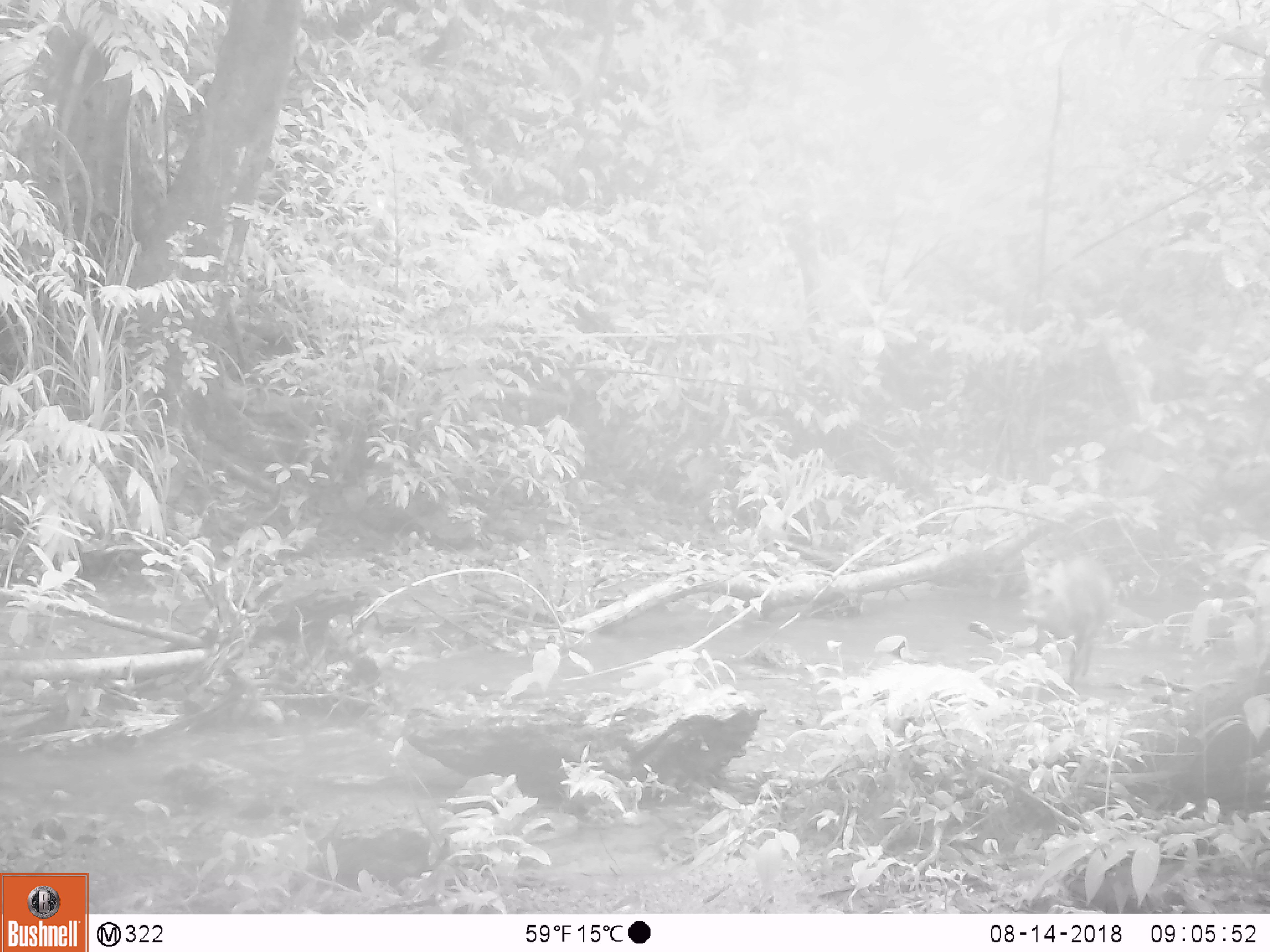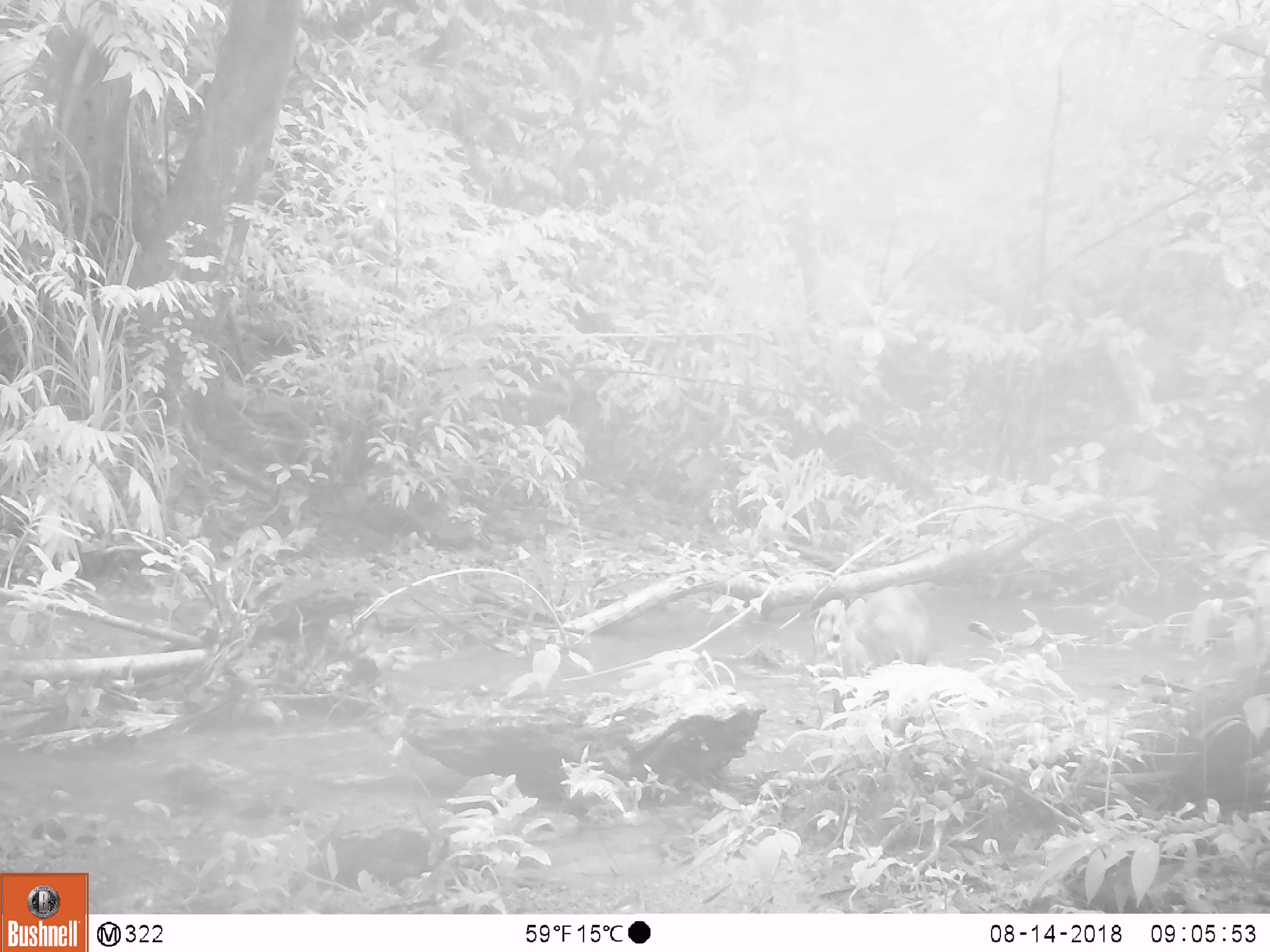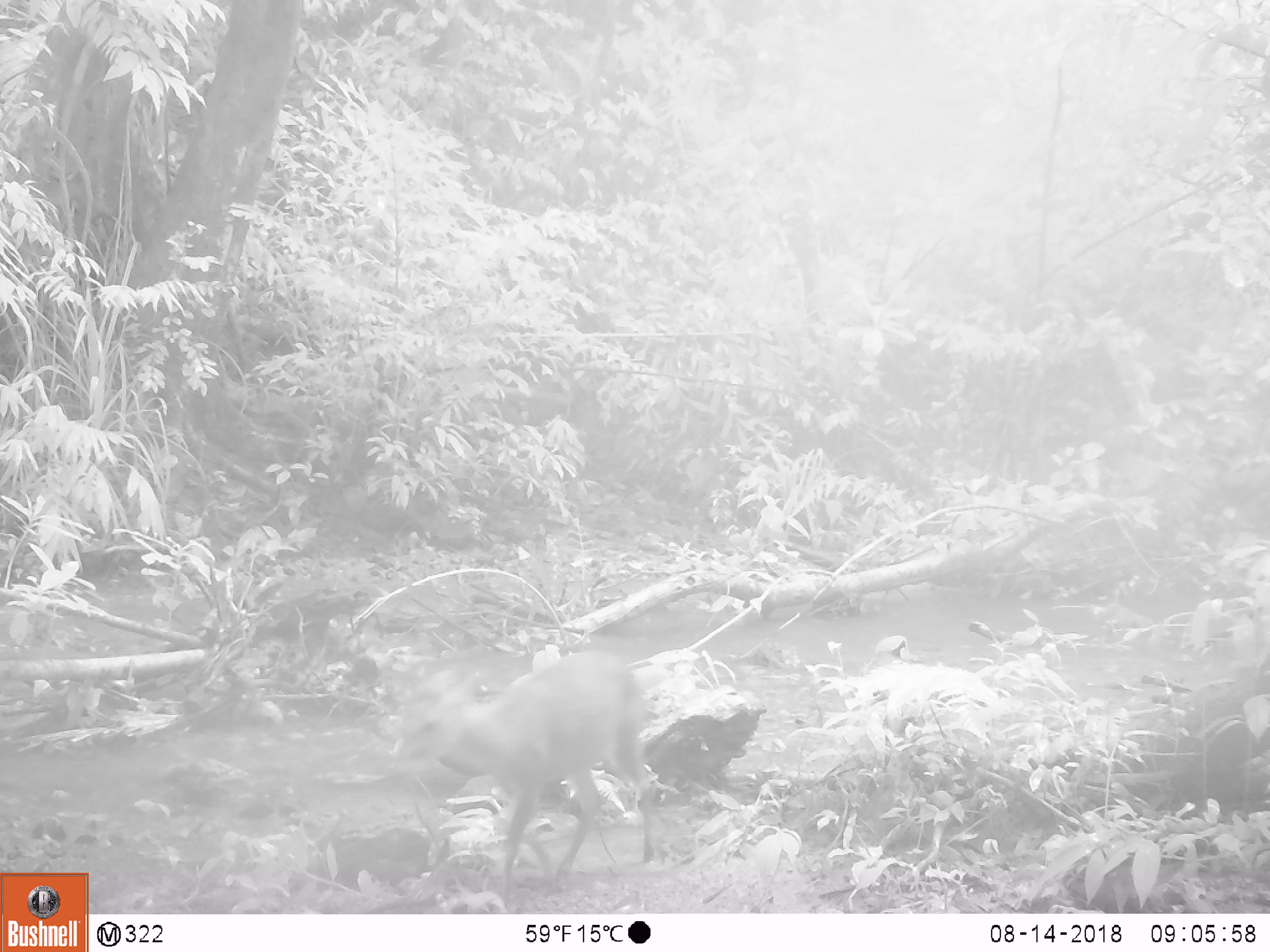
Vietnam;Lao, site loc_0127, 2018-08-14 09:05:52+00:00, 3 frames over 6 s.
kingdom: Animalia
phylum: Chordata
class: Mammalia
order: Artiodactyla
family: Cervidae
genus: Muntiacus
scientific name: Muntiacus rooseveltorum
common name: roosevelt's muntjac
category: roosevelts muntjac group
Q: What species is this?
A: Roosevelts muntjac group (roosevelt's muntjac) (Muntiacus rooseveltorum).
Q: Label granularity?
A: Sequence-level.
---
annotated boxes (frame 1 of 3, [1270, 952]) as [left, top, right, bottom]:
roosevelts muntjac group: [1020, 558, 1112, 687]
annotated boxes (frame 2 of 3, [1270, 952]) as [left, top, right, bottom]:
roosevelts muntjac group: [814, 580, 935, 676]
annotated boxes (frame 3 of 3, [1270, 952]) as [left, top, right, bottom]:
roosevelts muntjac group: [415, 651, 656, 906]